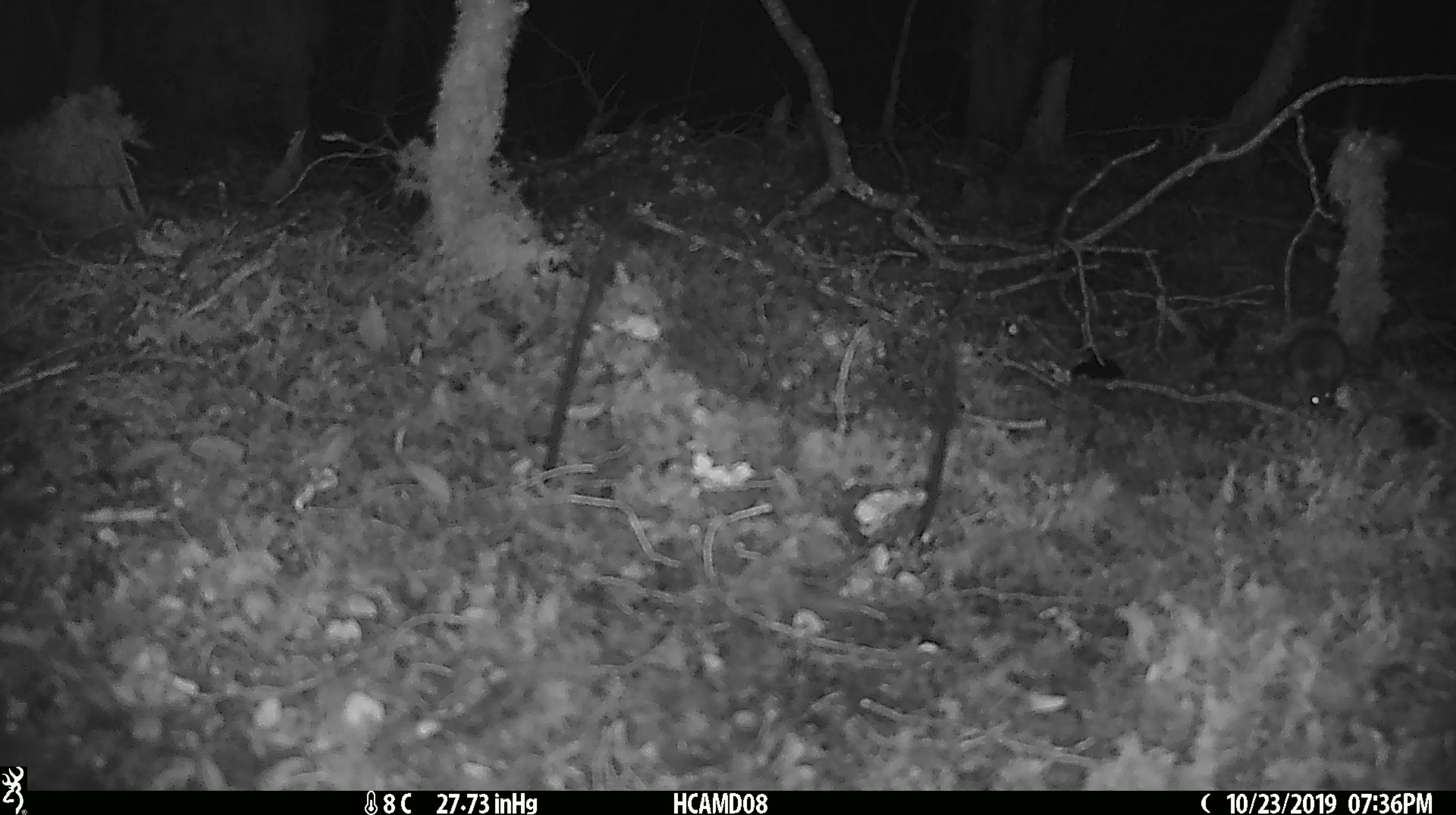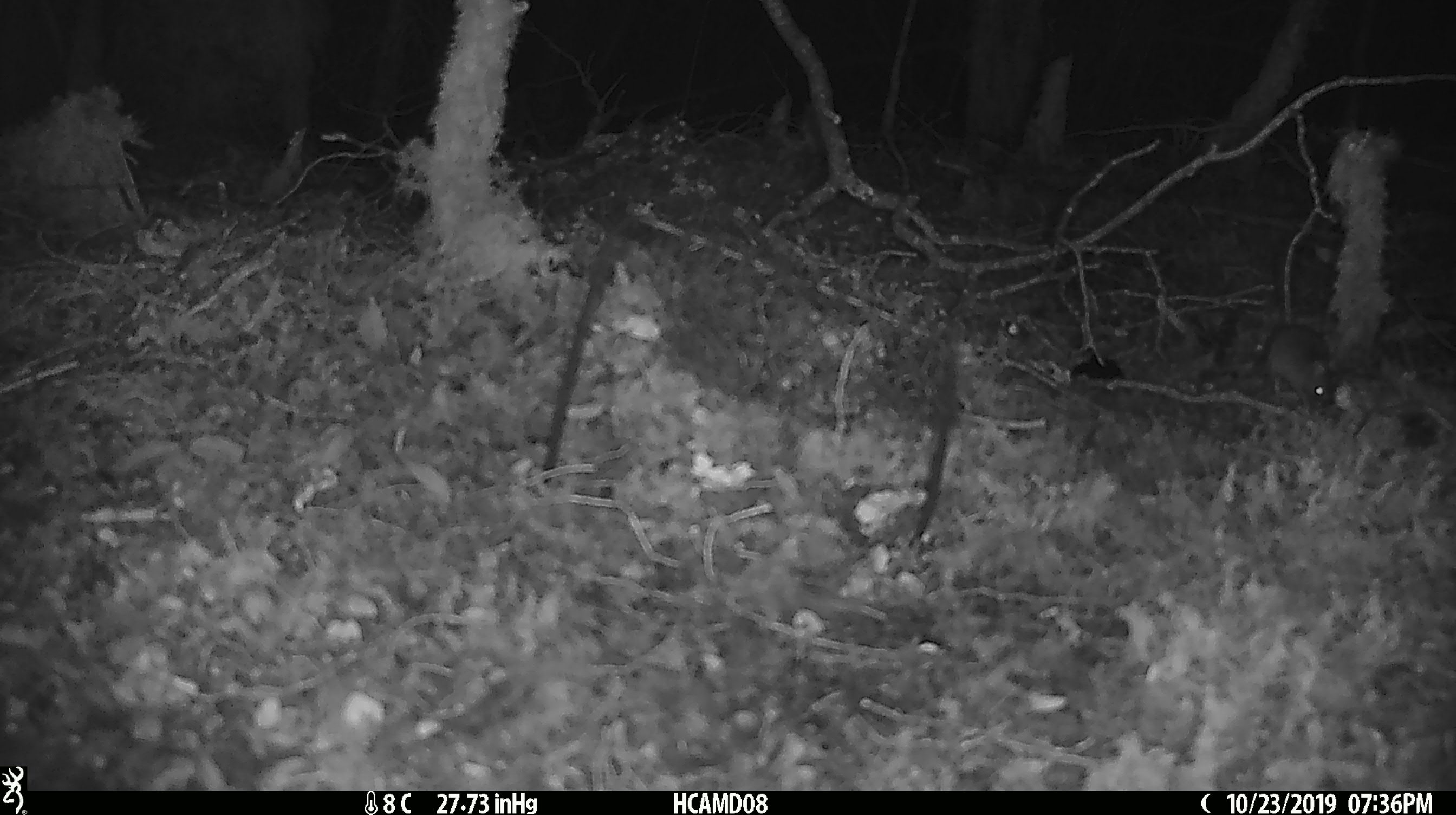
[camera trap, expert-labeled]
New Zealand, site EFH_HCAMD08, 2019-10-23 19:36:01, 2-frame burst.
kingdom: Animalia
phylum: Chordata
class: Mammalia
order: Rodentia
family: Muridae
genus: Mus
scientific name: Mus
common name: mouse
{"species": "mouse (Mus)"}